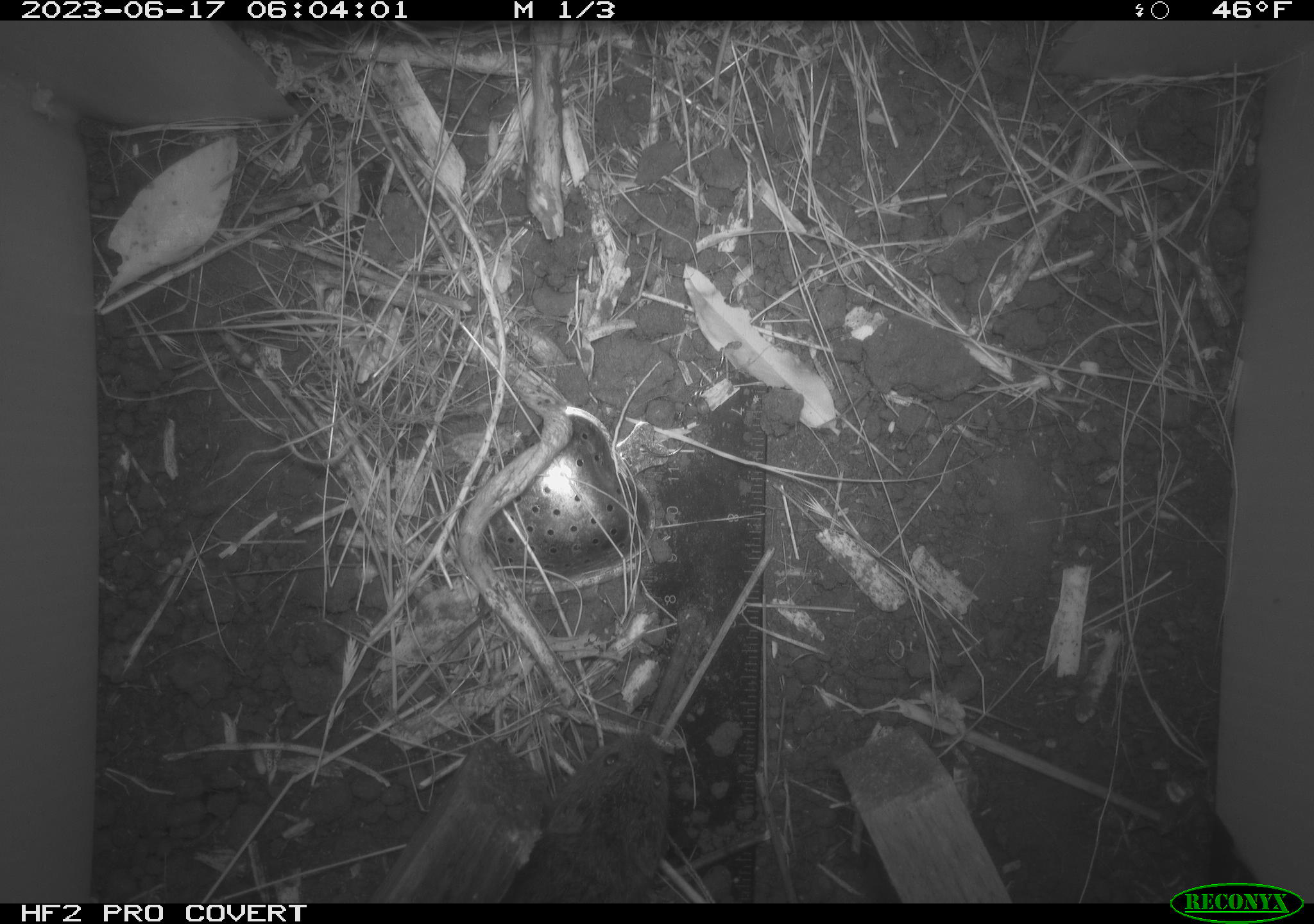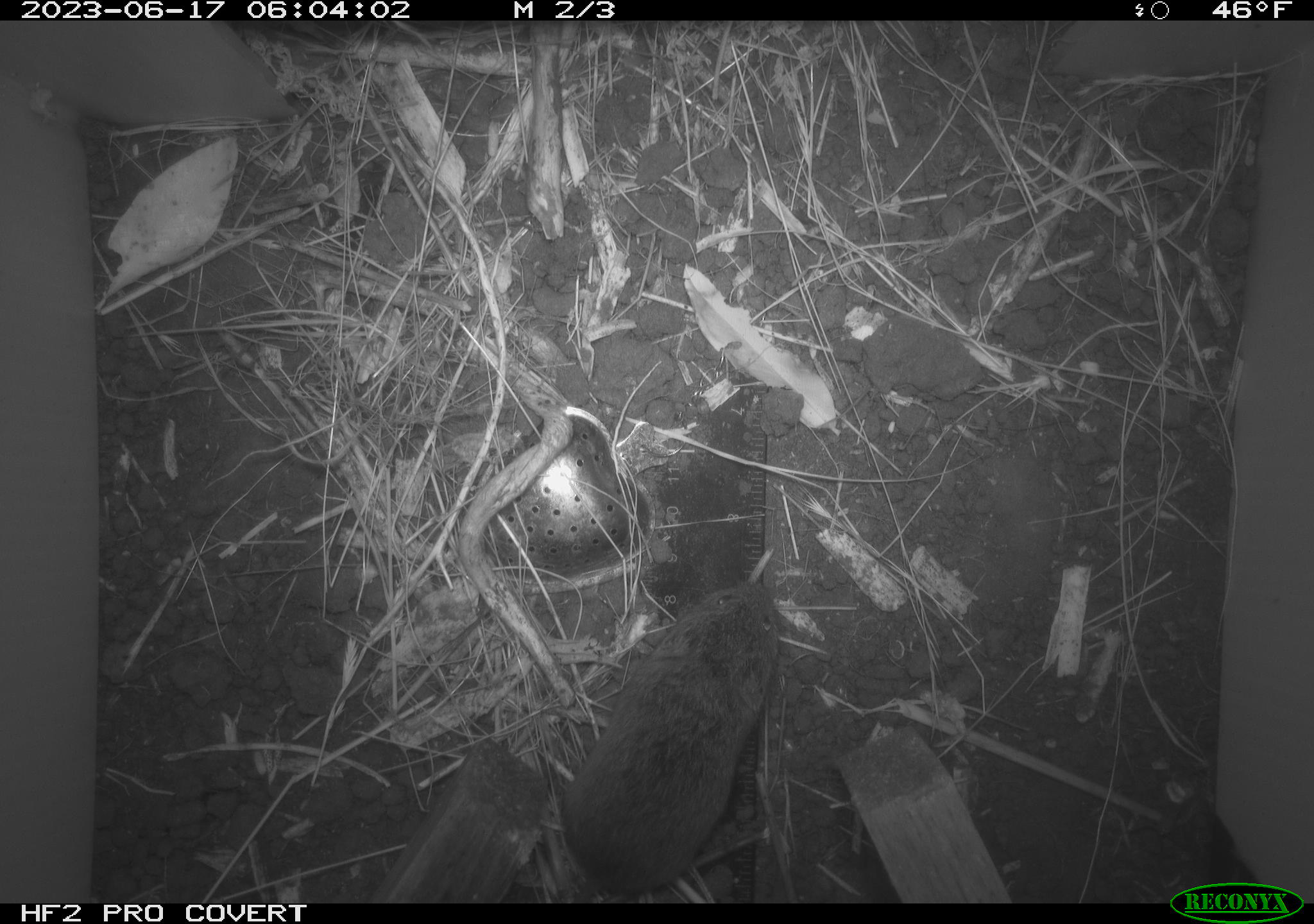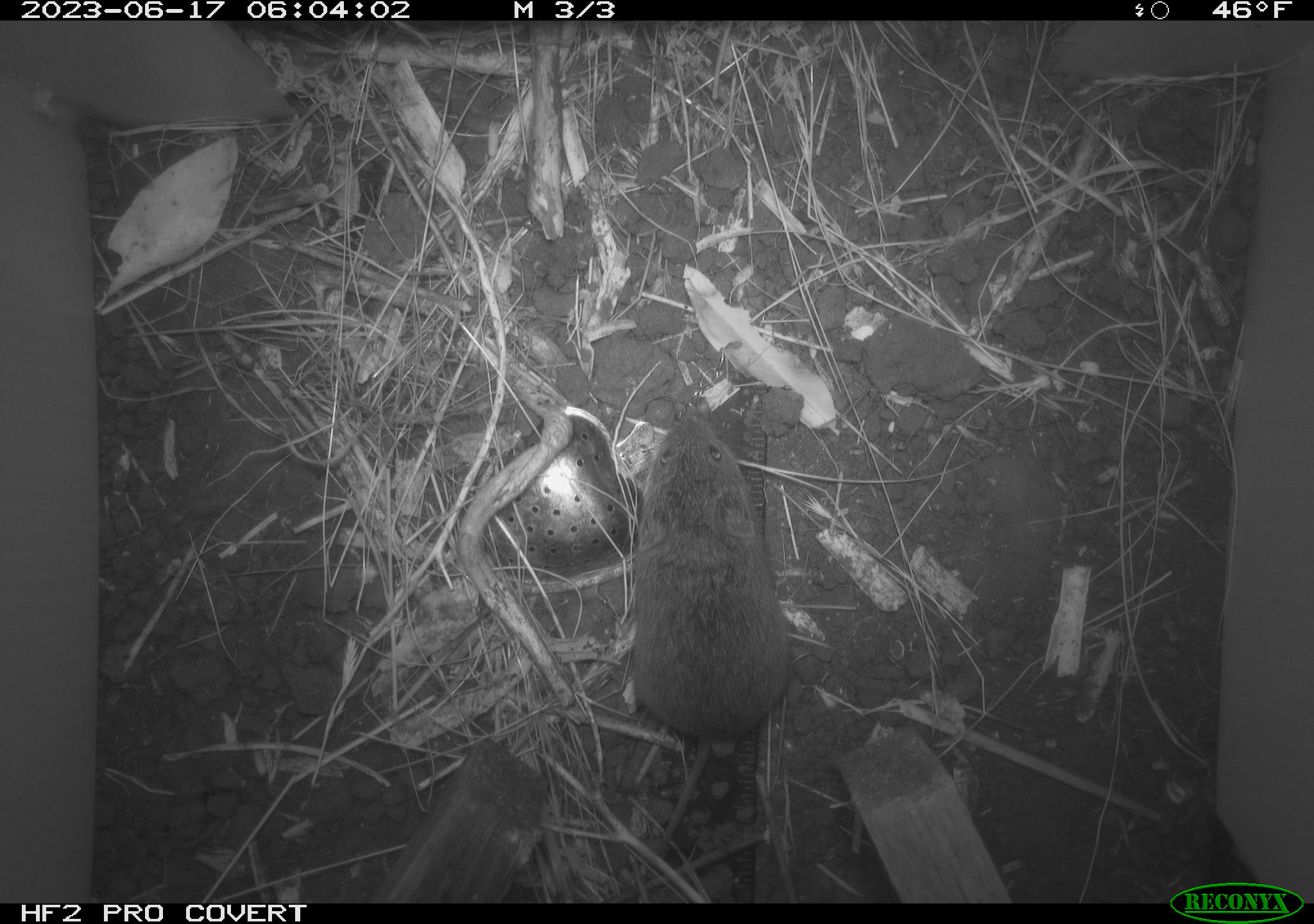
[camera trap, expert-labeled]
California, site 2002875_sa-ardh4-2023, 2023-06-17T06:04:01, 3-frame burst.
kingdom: Animalia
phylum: Chordata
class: Mammalia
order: Rodentia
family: Cricetidae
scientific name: Arvicolinae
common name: voles, lemmings, and muskrats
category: arvicolinae subfamily